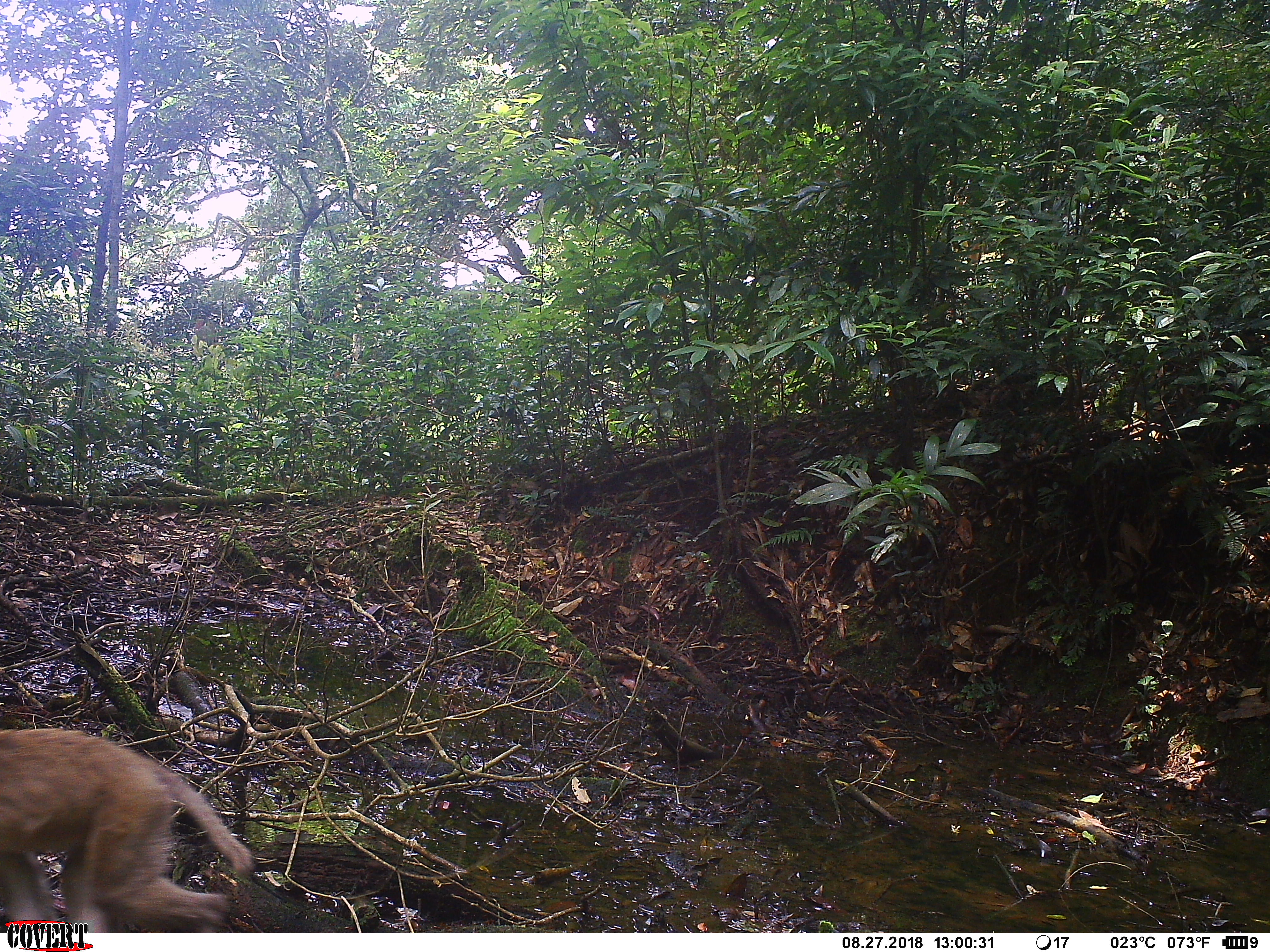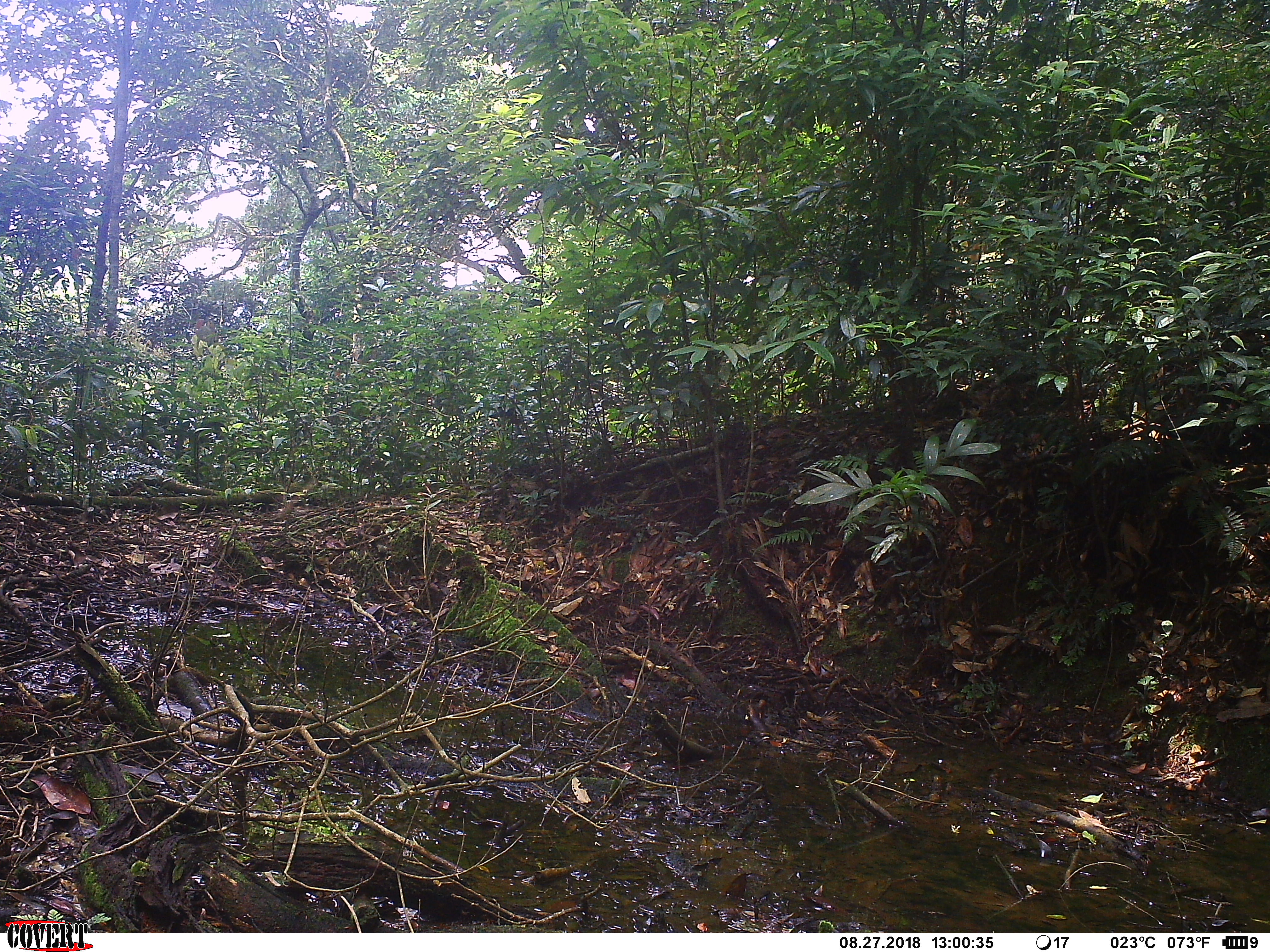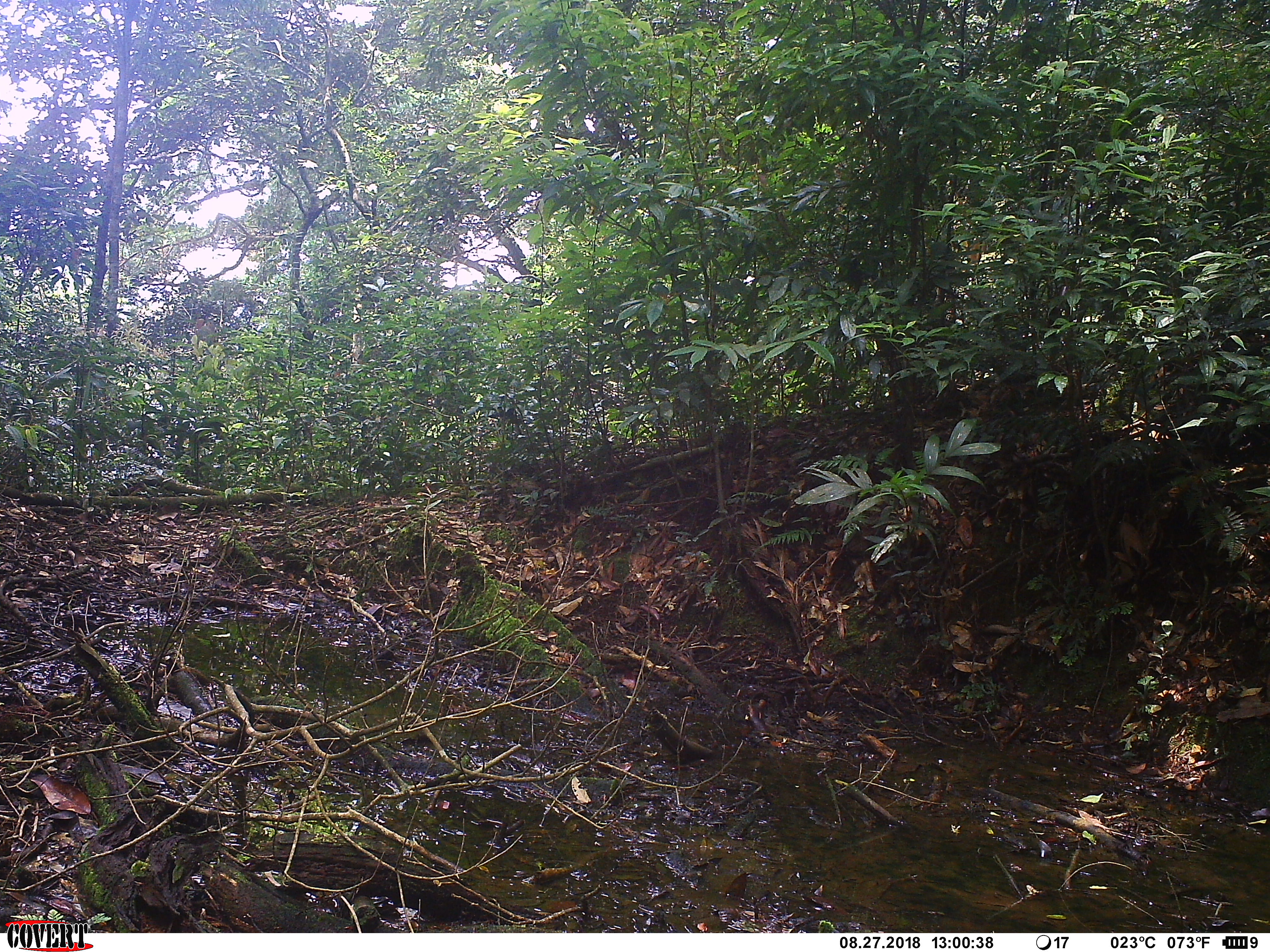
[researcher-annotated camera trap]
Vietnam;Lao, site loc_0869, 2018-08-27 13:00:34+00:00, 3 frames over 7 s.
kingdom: Animalia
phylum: Chordata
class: Mammalia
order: Primates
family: Cercopithecidae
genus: Macaca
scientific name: Macaca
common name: macaque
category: macaque not stump tailed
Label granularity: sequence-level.